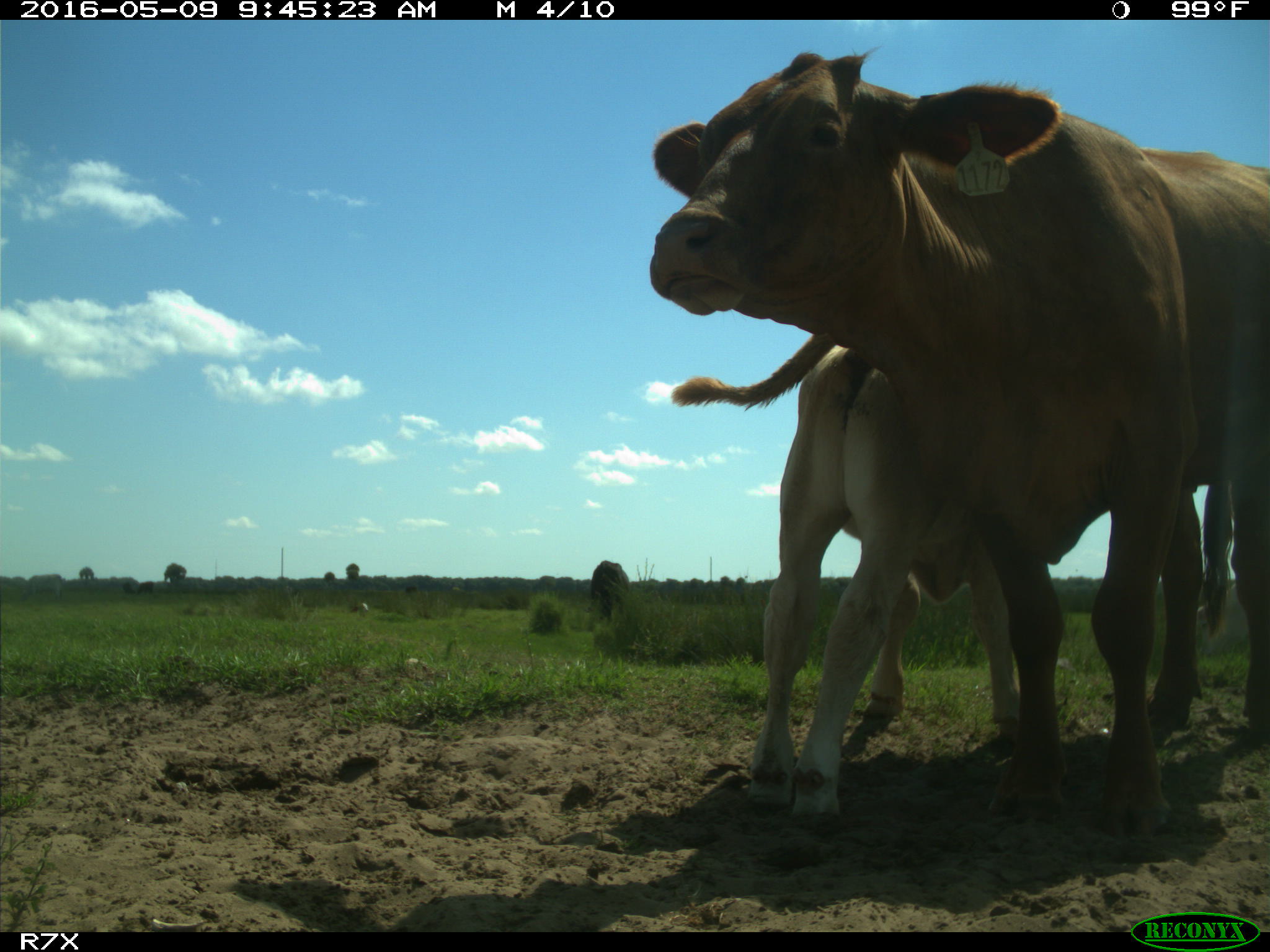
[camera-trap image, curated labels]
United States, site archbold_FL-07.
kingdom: Animalia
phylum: Chordata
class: Mammalia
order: Artiodactyla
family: Bovidae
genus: Bos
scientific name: Bos taurus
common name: domestic cow